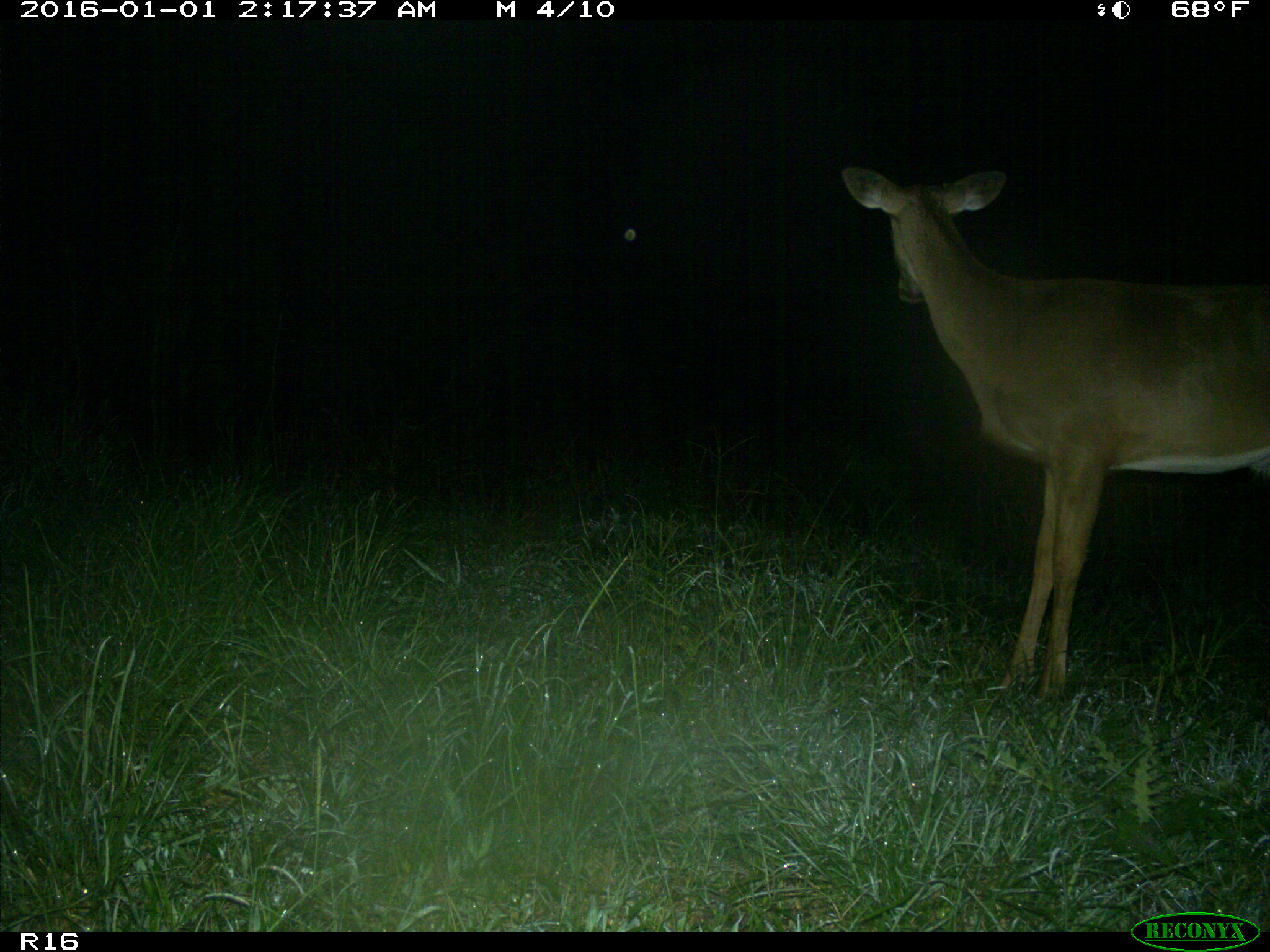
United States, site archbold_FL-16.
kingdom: Animalia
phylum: Chordata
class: Mammalia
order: Artiodactyla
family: Cervidae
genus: Odocoileus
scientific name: Odocoileus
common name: deer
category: unidentified deer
Unidentified deer (deer) (Odocoileus).